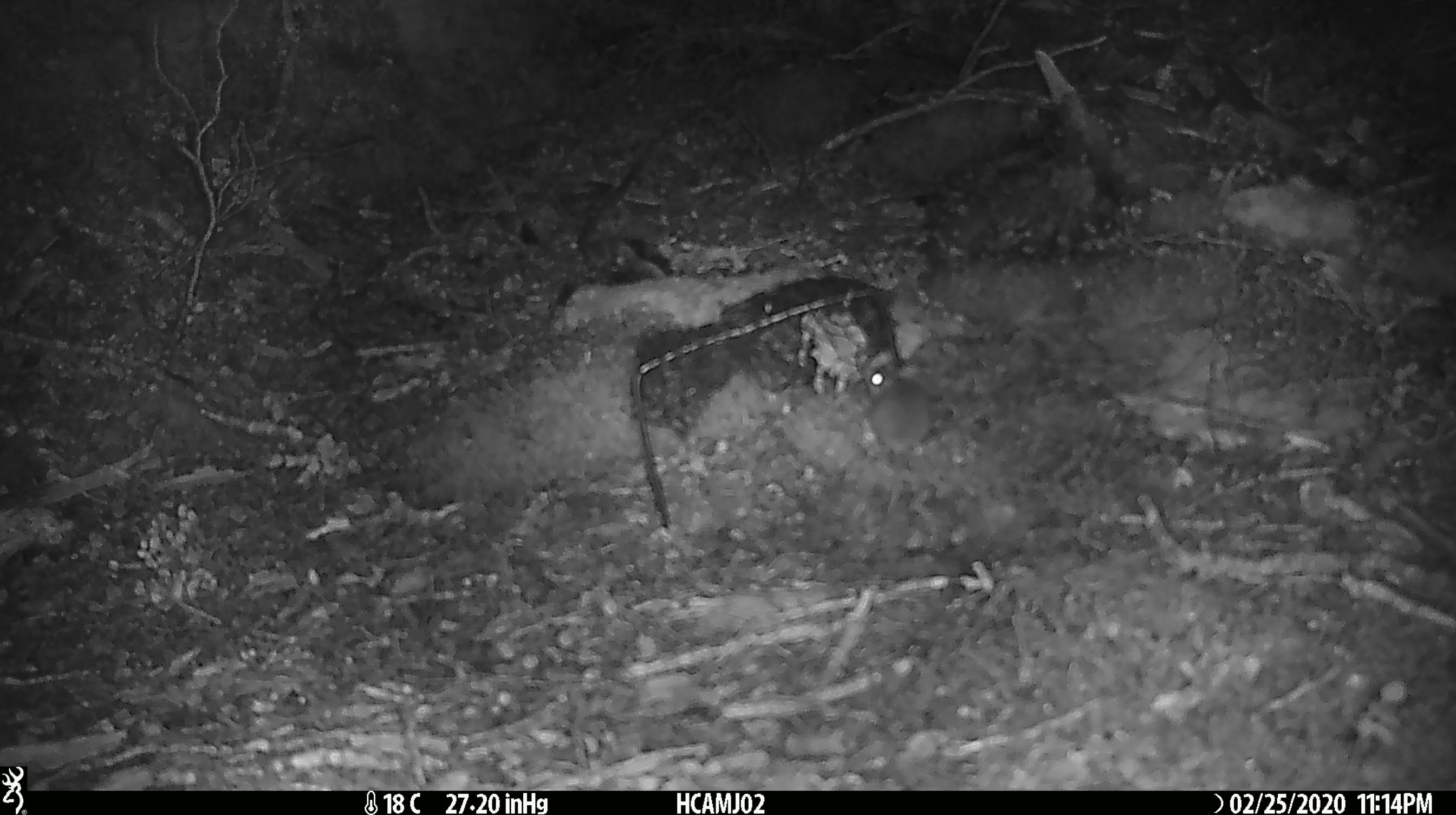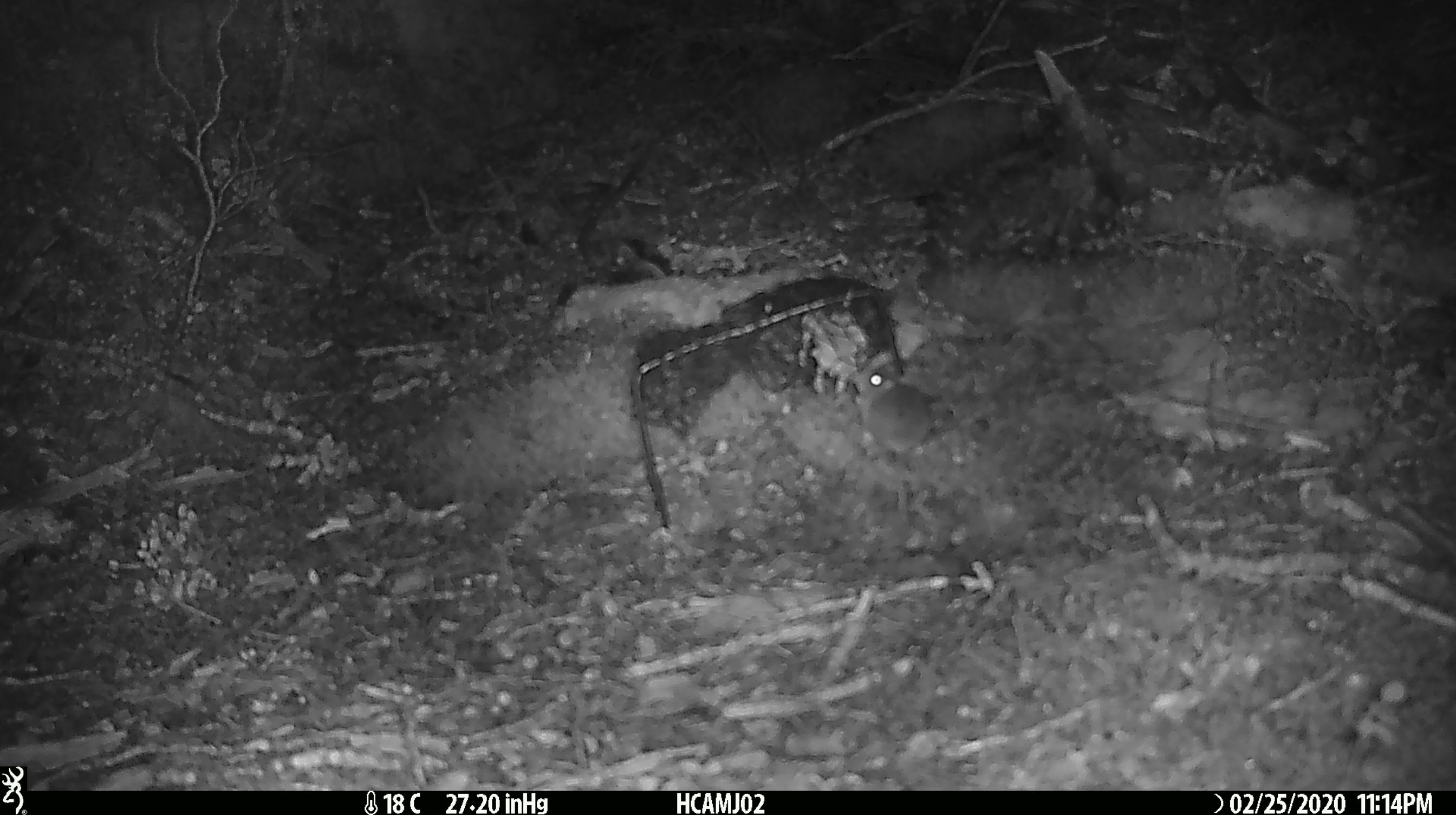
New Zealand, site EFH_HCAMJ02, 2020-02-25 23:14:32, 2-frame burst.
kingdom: Animalia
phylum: Chordata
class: Mammalia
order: Rodentia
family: Muridae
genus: Mus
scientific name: Mus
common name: mouse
Mouse (Mus).